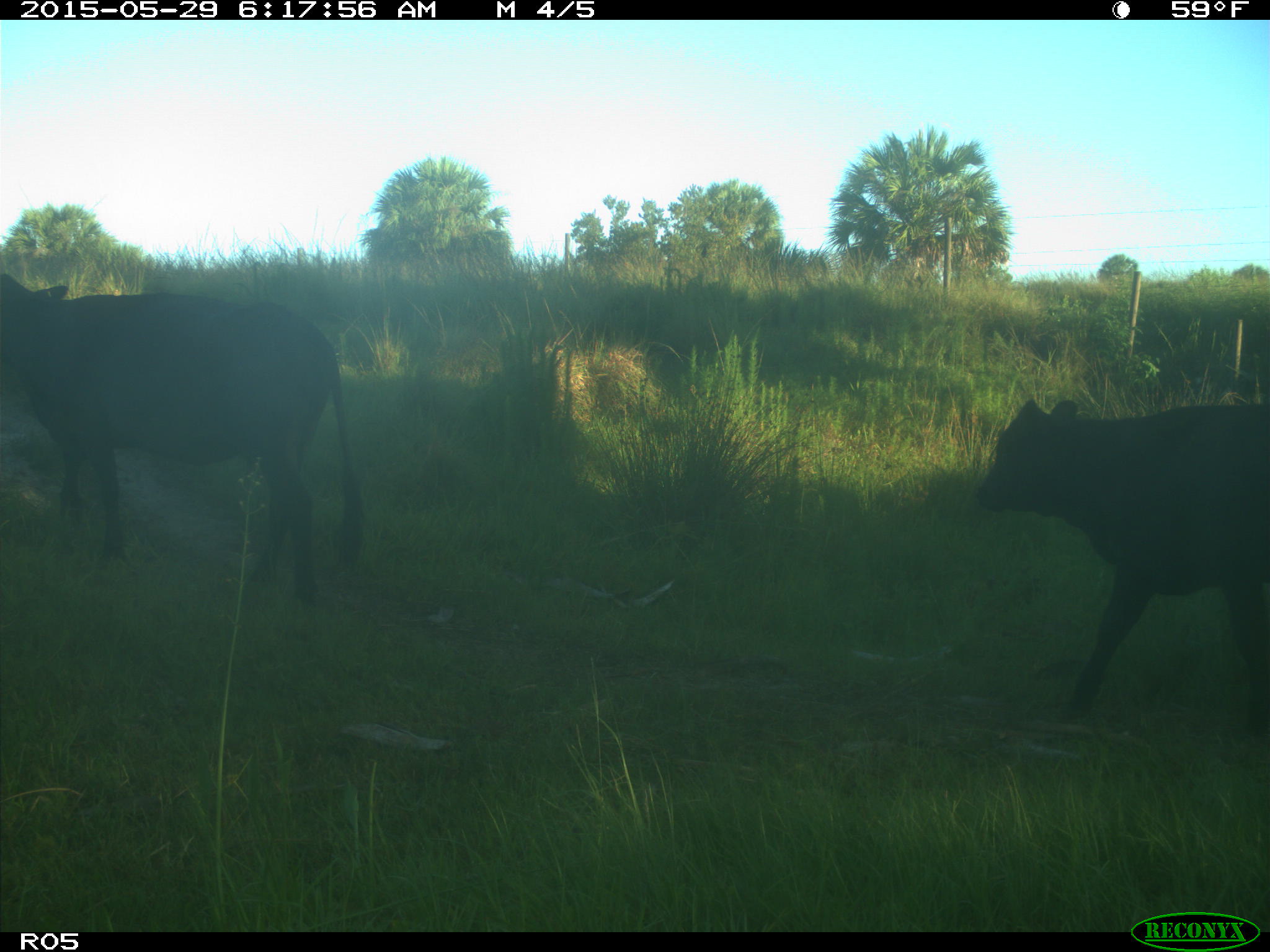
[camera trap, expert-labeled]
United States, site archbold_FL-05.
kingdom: Animalia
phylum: Chordata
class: Mammalia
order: Artiodactyla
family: Bovidae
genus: Bos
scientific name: Bos taurus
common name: domestic cow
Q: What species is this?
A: Bos taurus (domestic cow).